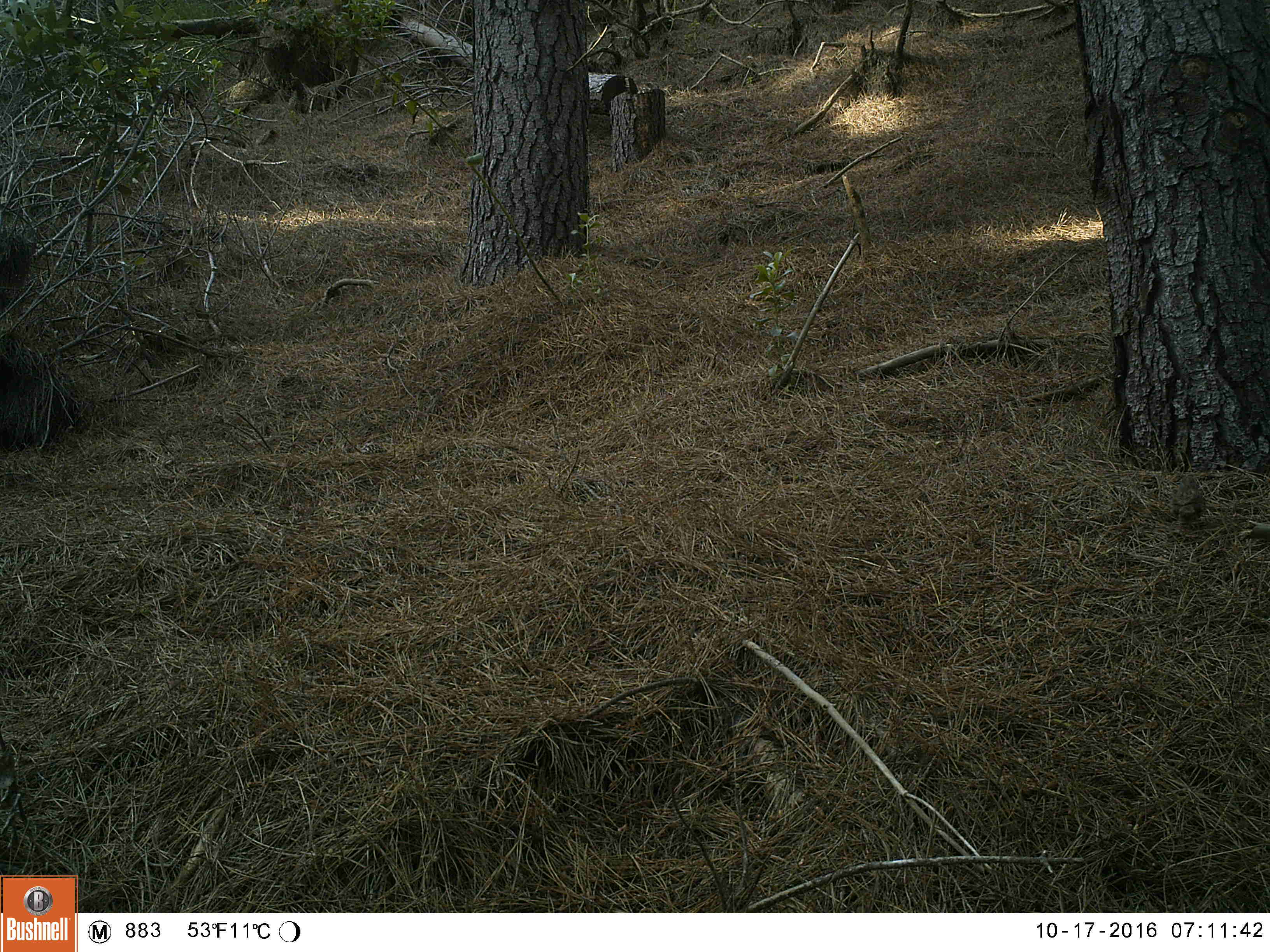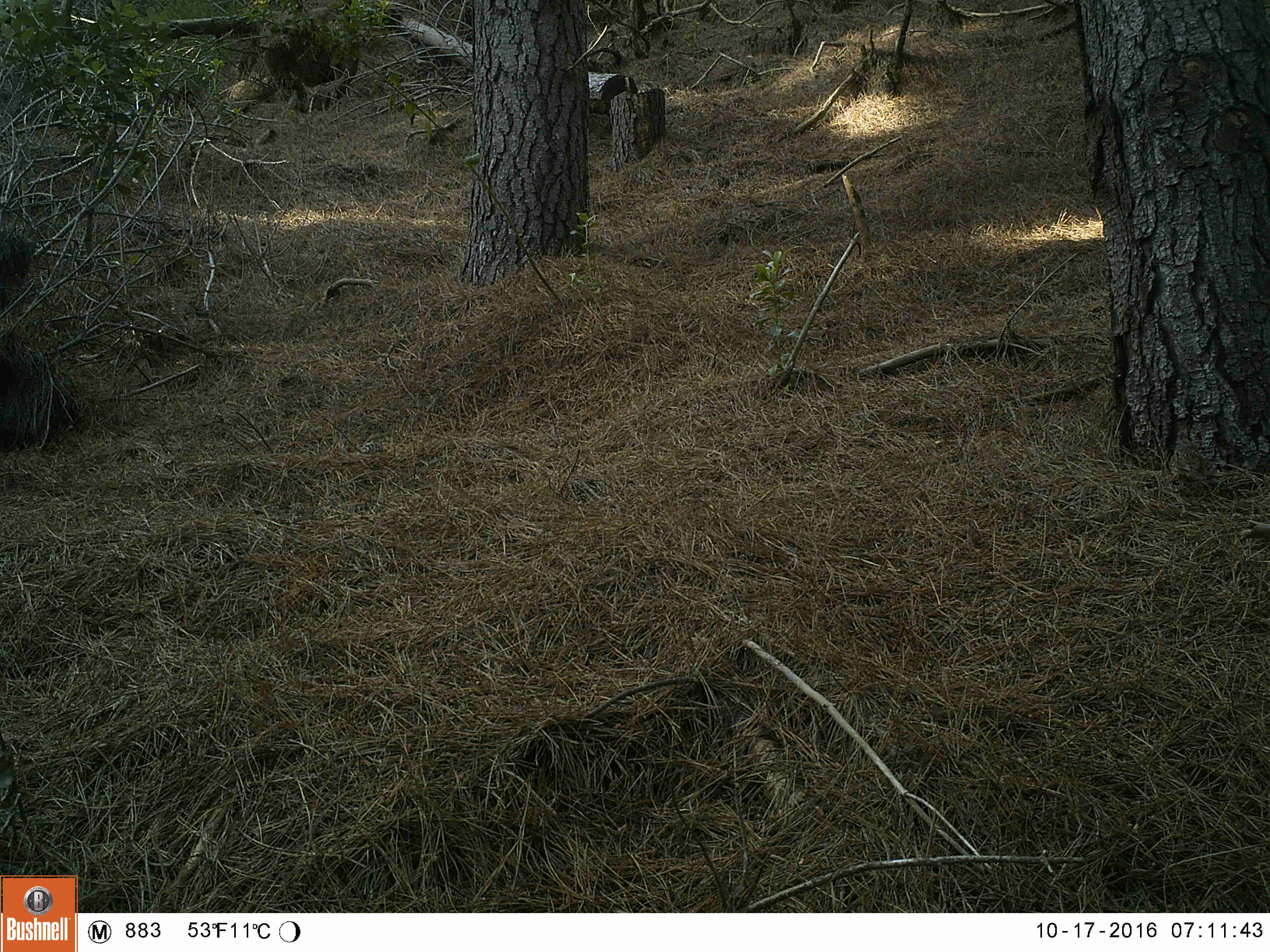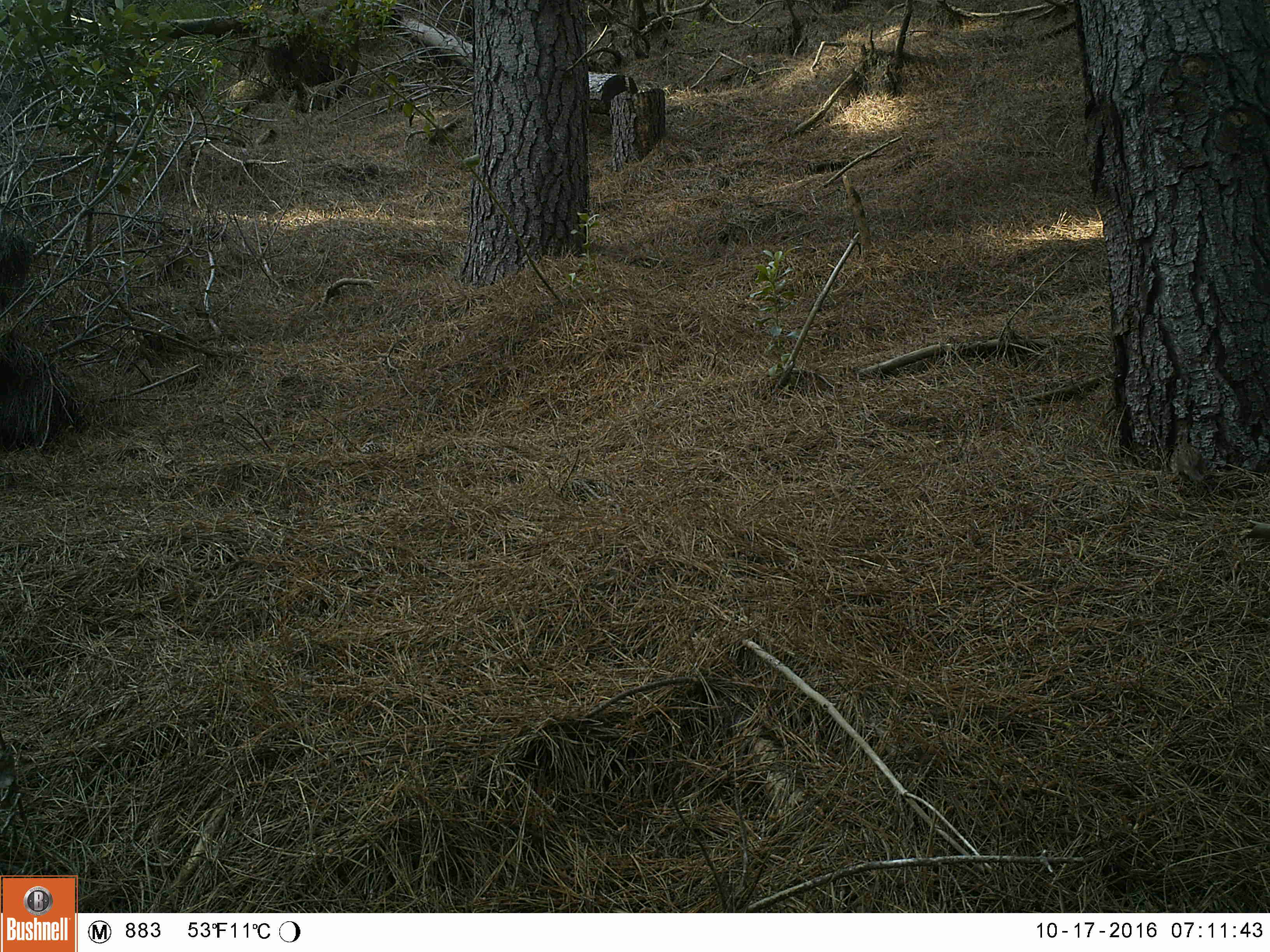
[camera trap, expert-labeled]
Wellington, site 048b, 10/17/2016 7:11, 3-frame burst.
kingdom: Animalia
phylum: Chordata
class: Aves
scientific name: Aves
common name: bird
Bird (Aves).